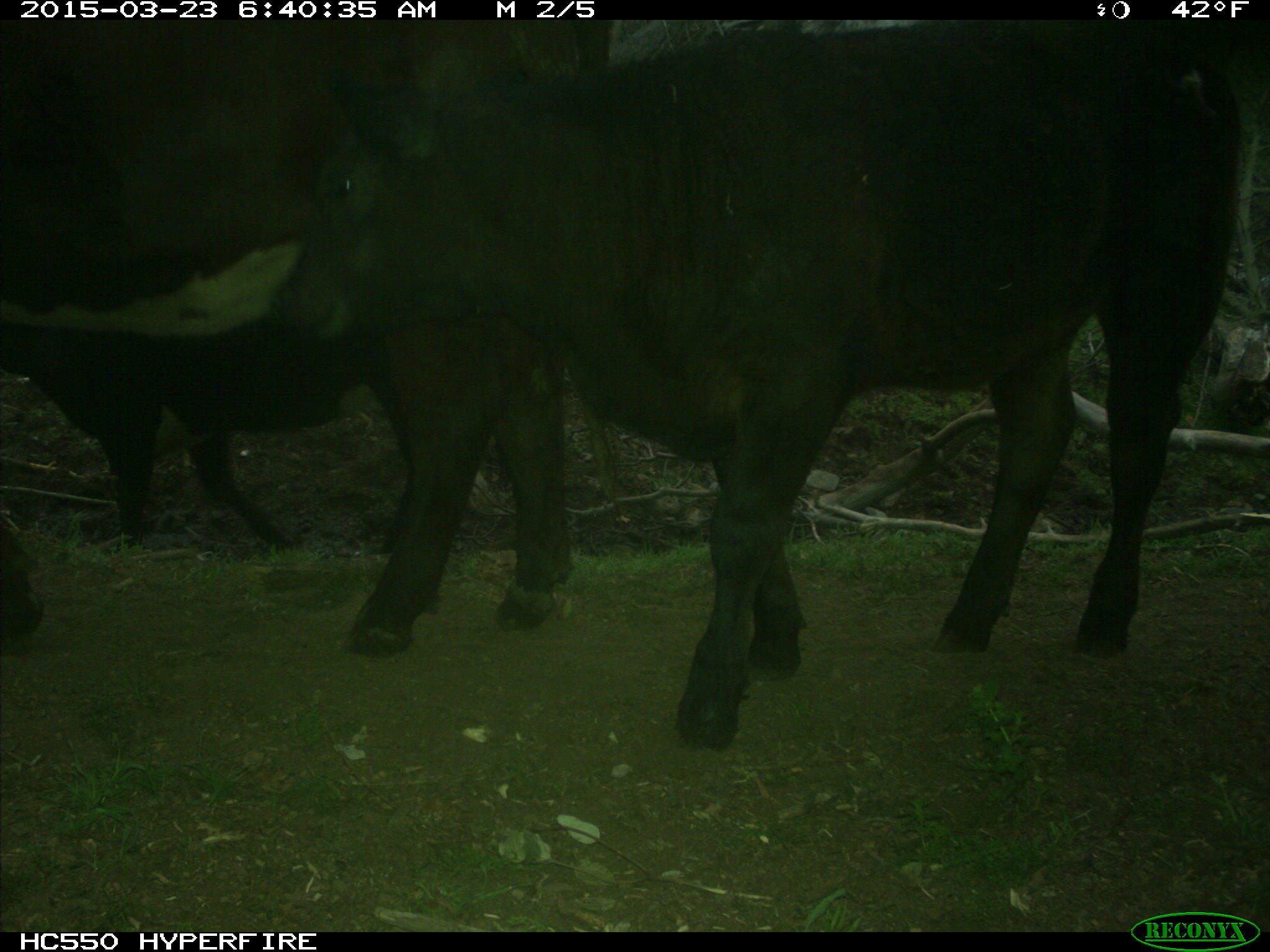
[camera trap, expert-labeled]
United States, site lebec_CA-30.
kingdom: Animalia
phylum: Chordata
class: Mammalia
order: Artiodactyla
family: Bovidae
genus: Bos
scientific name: Bos taurus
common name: domestic cow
Bos taurus (domestic cow).